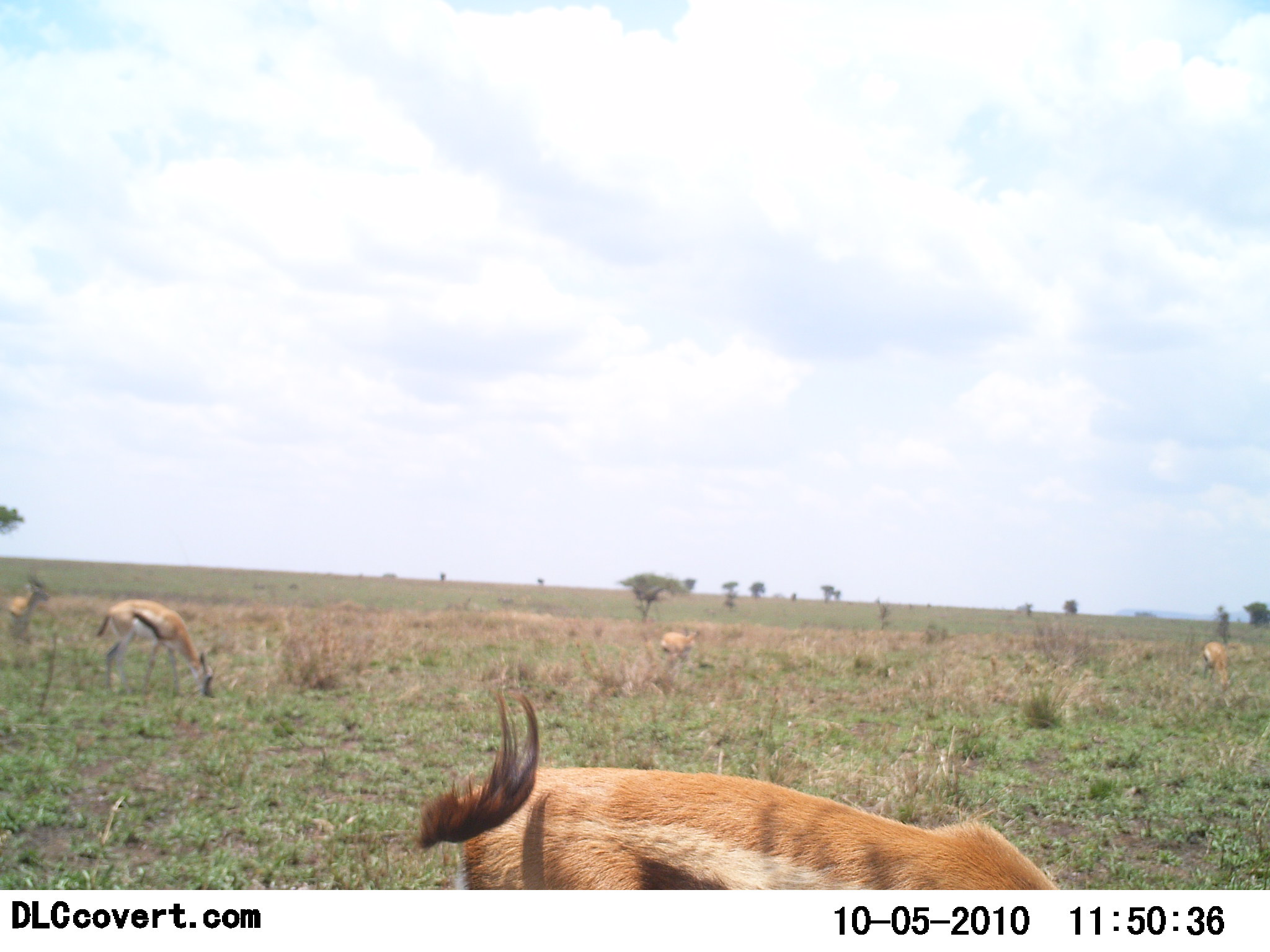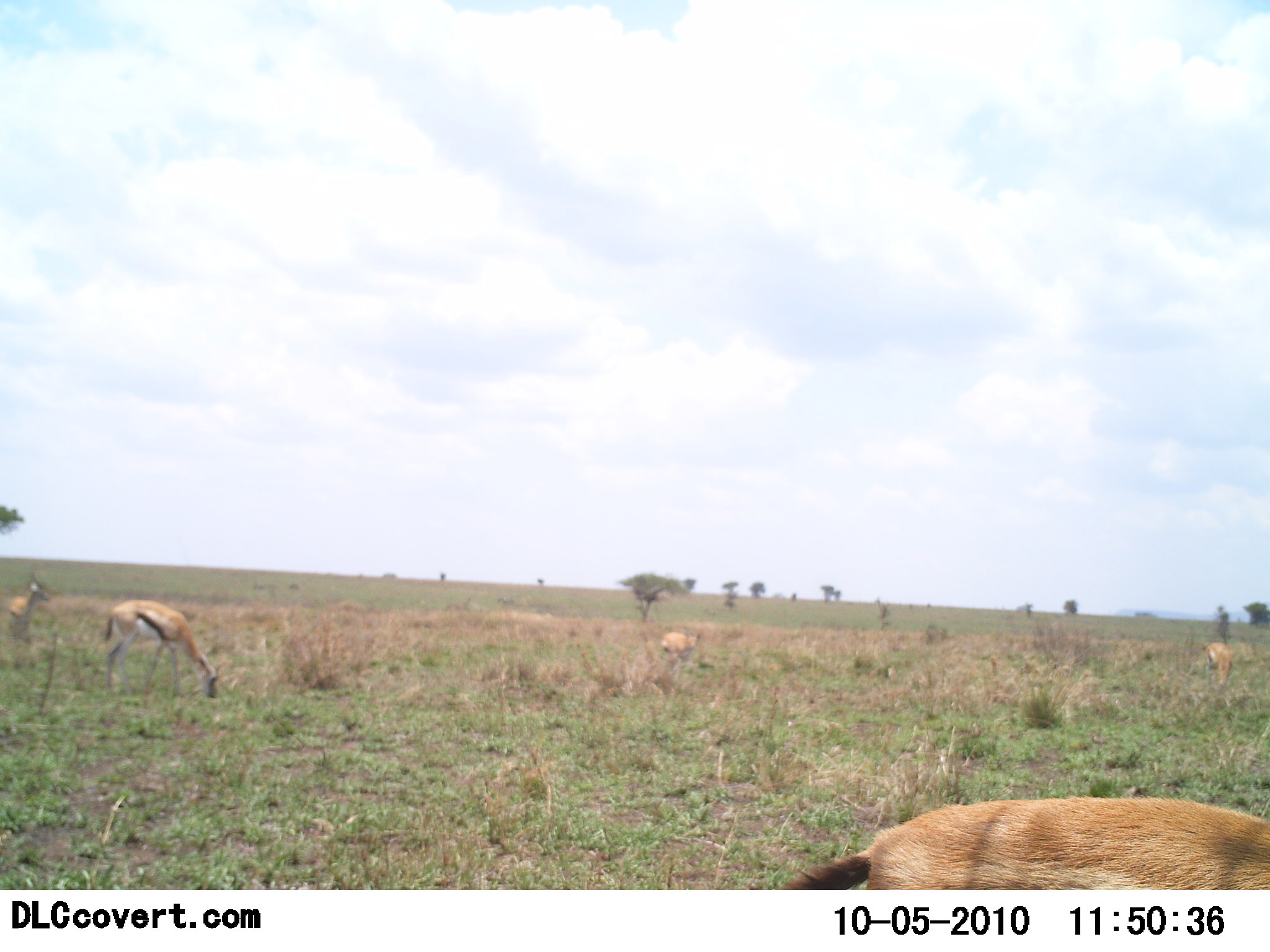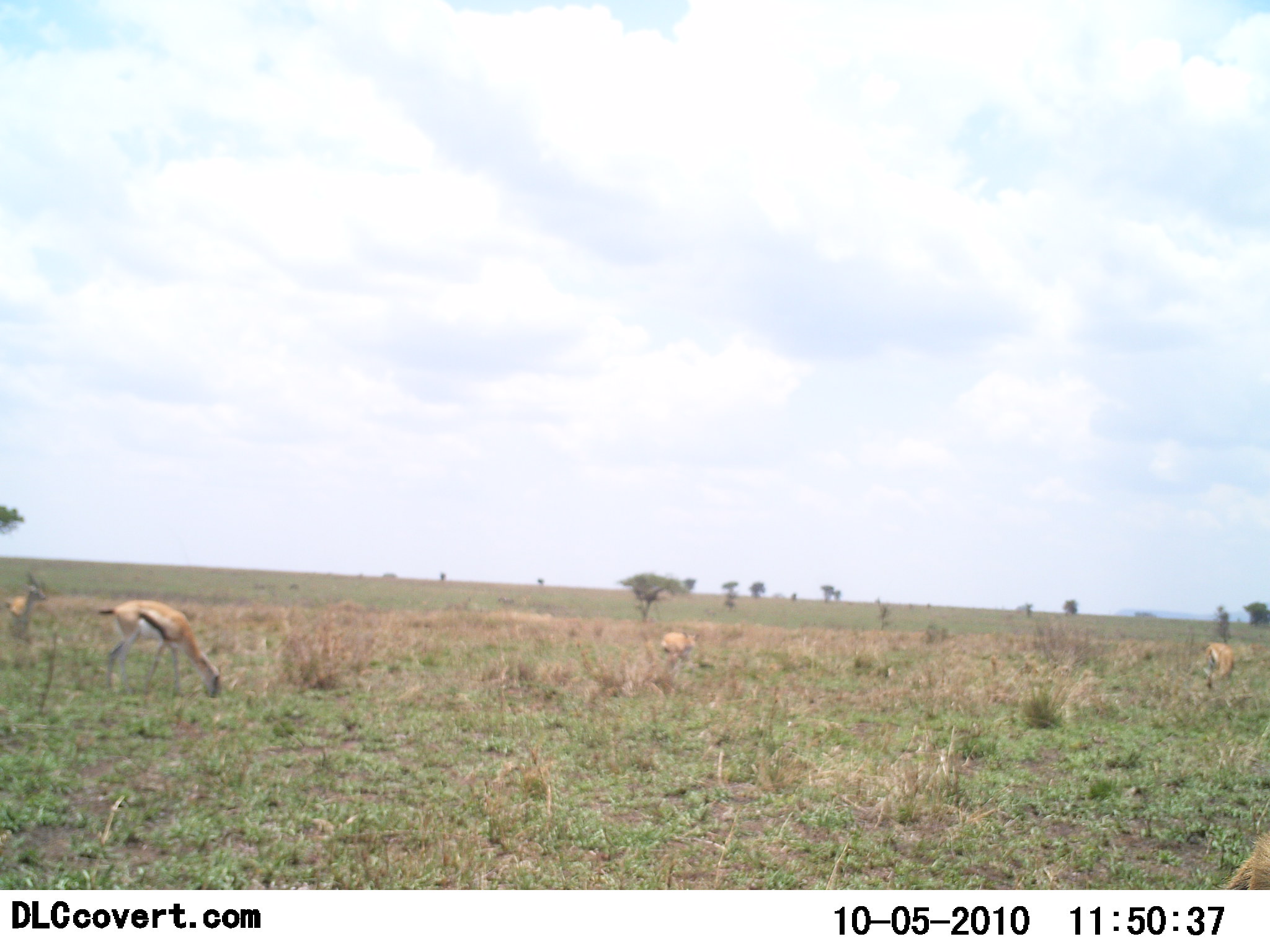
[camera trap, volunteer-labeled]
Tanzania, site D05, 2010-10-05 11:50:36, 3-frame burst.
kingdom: Animalia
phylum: Chordata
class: Mammalia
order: Artiodactyla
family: Bovidae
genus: Eudorcas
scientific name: Eudorcas thomsonii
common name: thomson's gazelle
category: gazellethomsons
Gazellethomsons (thomson's gazelle) (Eudorcas thomsonii), count 5. Behavior (volunteer vote fractions): standing 29%, resting 6%, moving 53%, interacting 0%. Young present (vote fraction): 0%. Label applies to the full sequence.